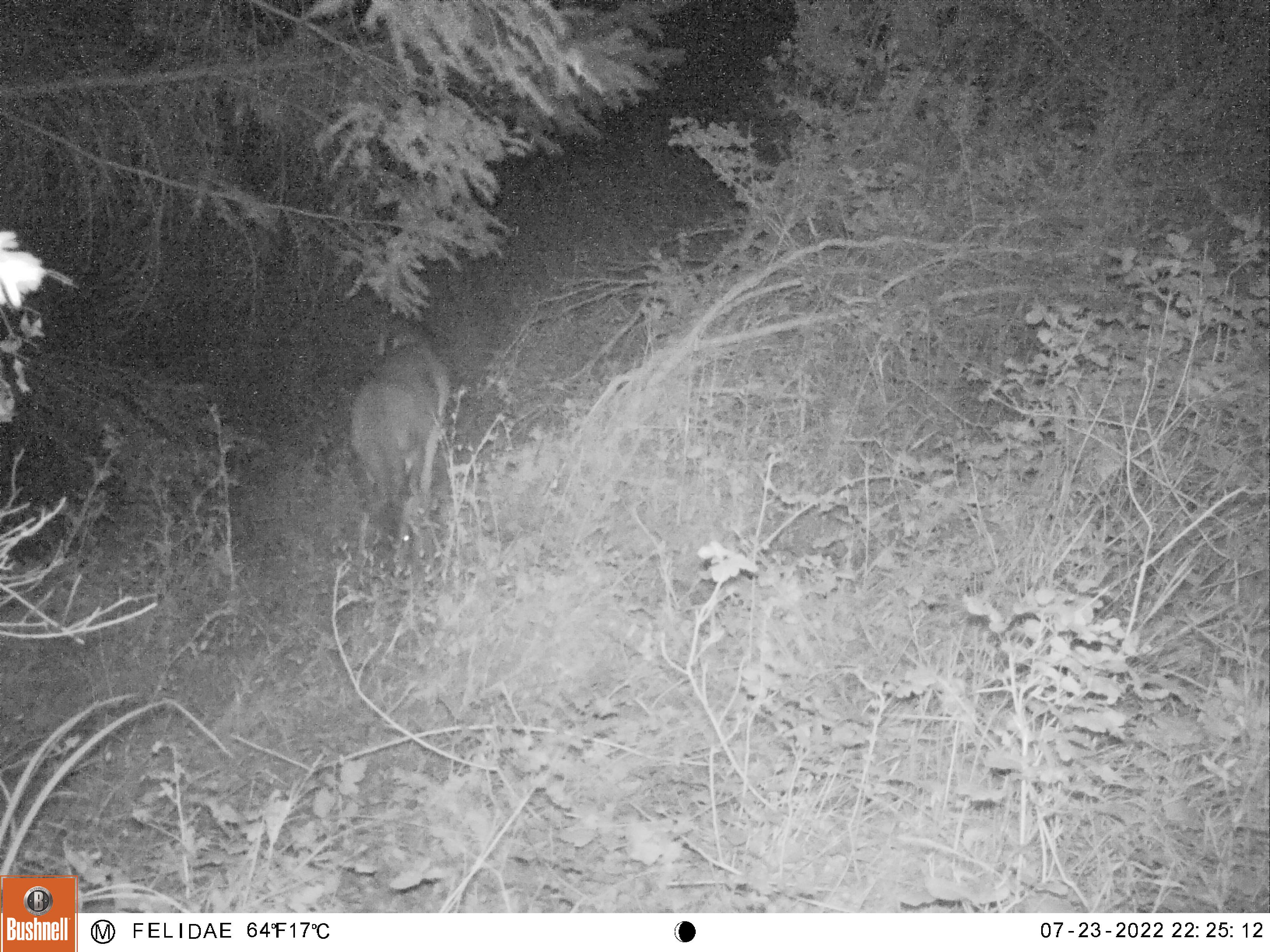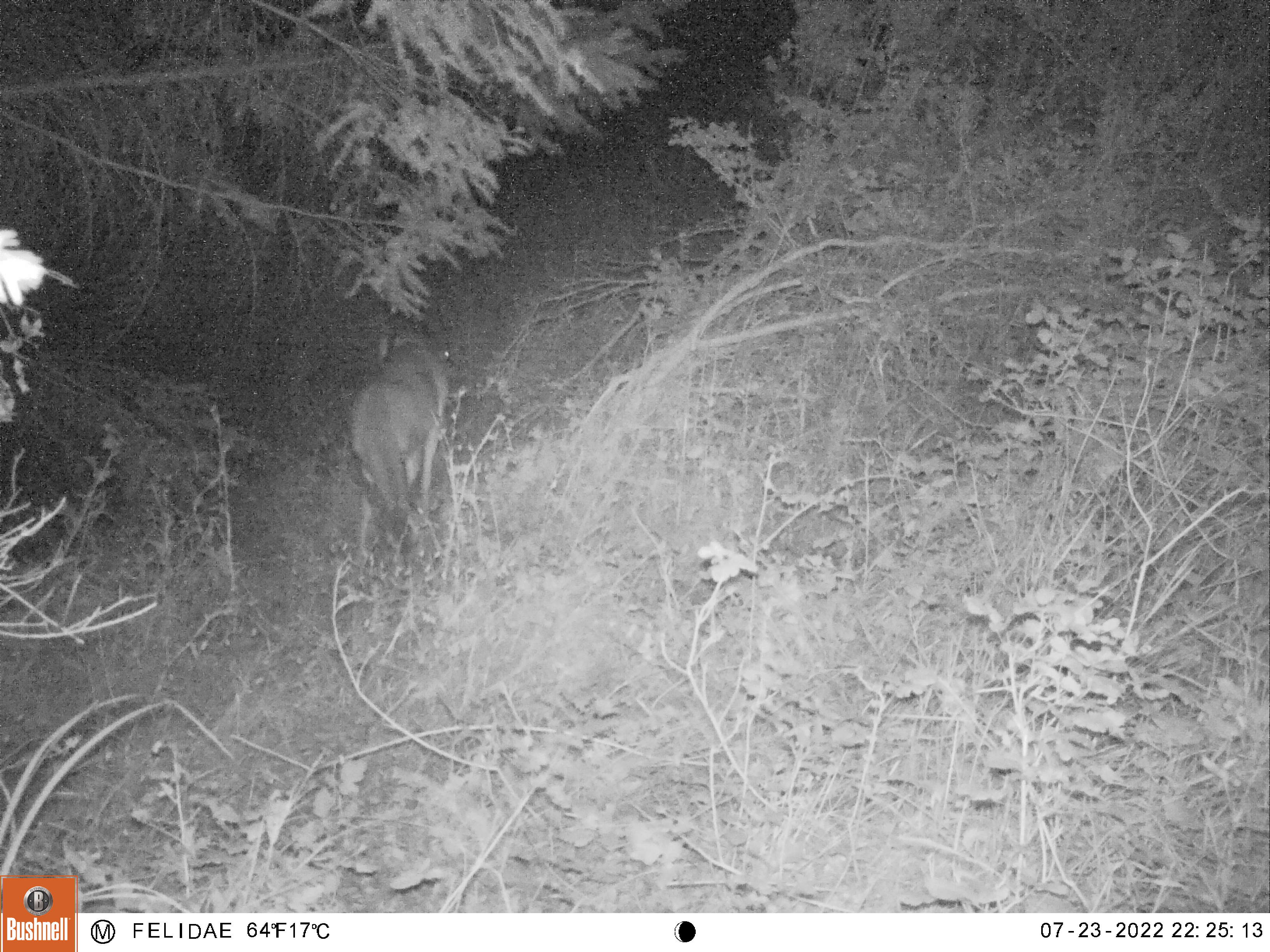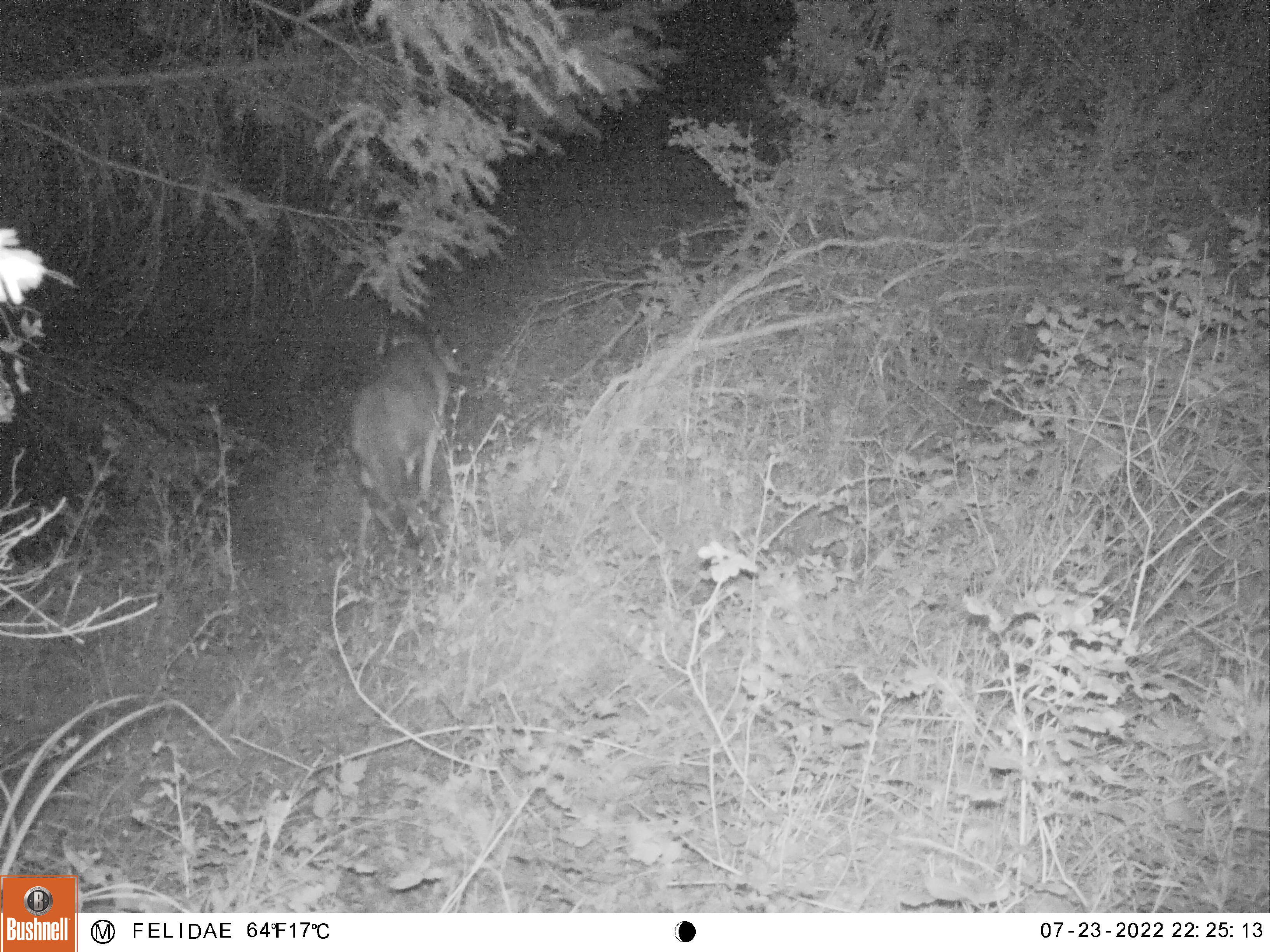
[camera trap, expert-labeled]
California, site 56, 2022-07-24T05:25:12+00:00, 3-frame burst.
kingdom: Animalia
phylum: Chordata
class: Mammalia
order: Artiodactyla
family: Cervidae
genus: Odocoileus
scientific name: Odocoileus hemionus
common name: mule deer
Mule deer (Odocoileus hemionus).